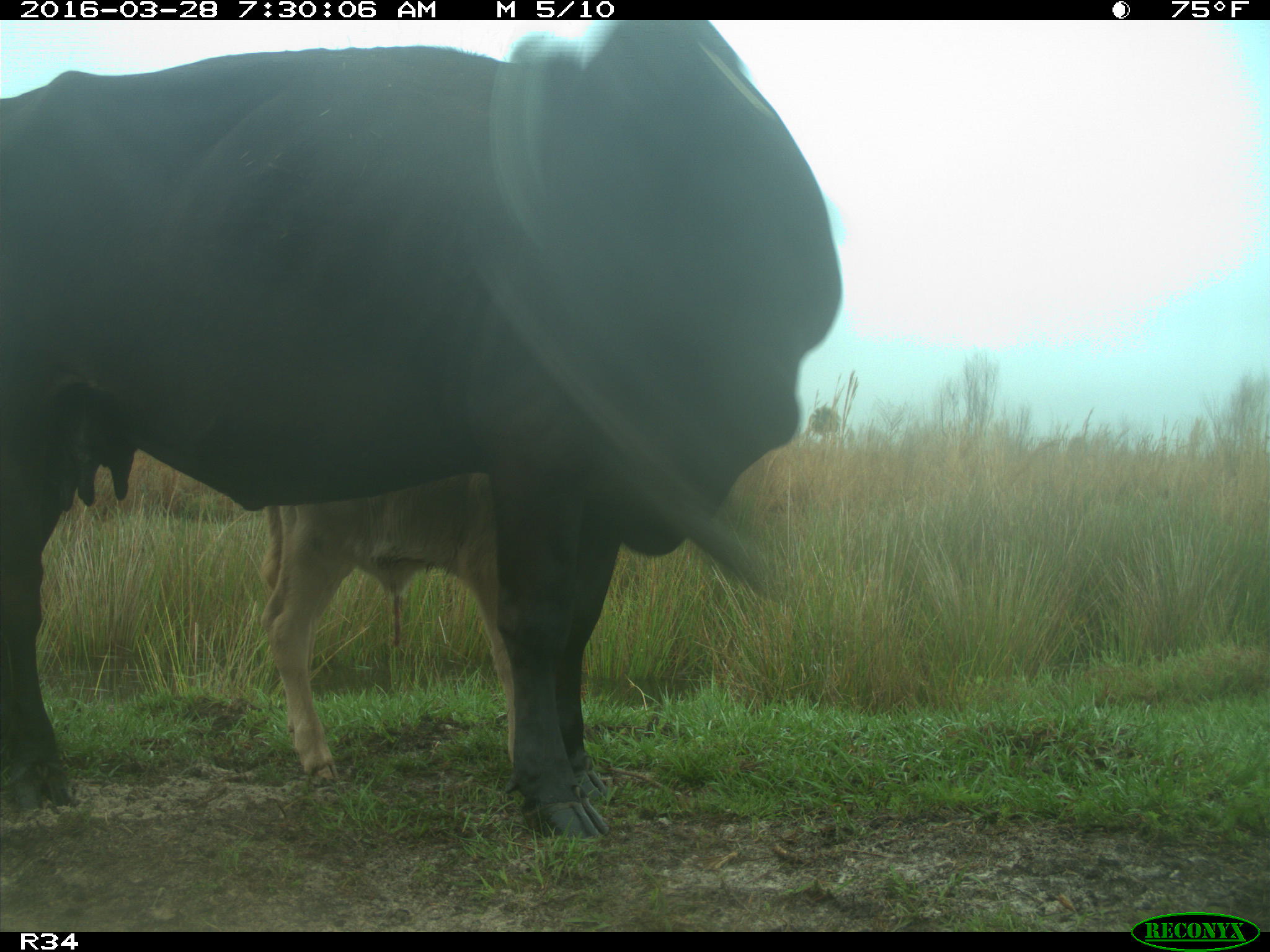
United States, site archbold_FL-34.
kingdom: Animalia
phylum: Chordata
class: Mammalia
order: Artiodactyla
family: Bovidae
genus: Bos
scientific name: Bos taurus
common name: domestic cow